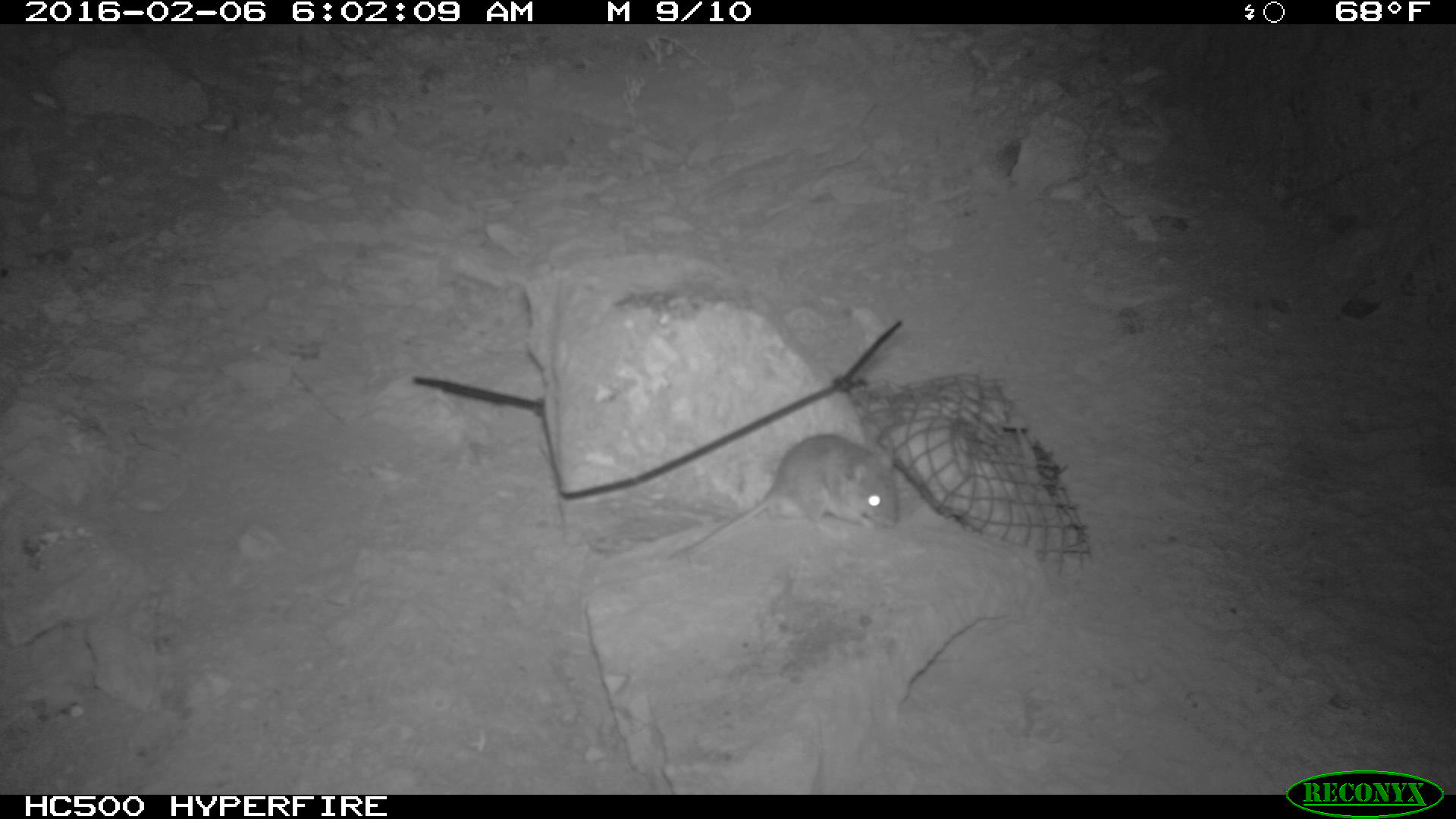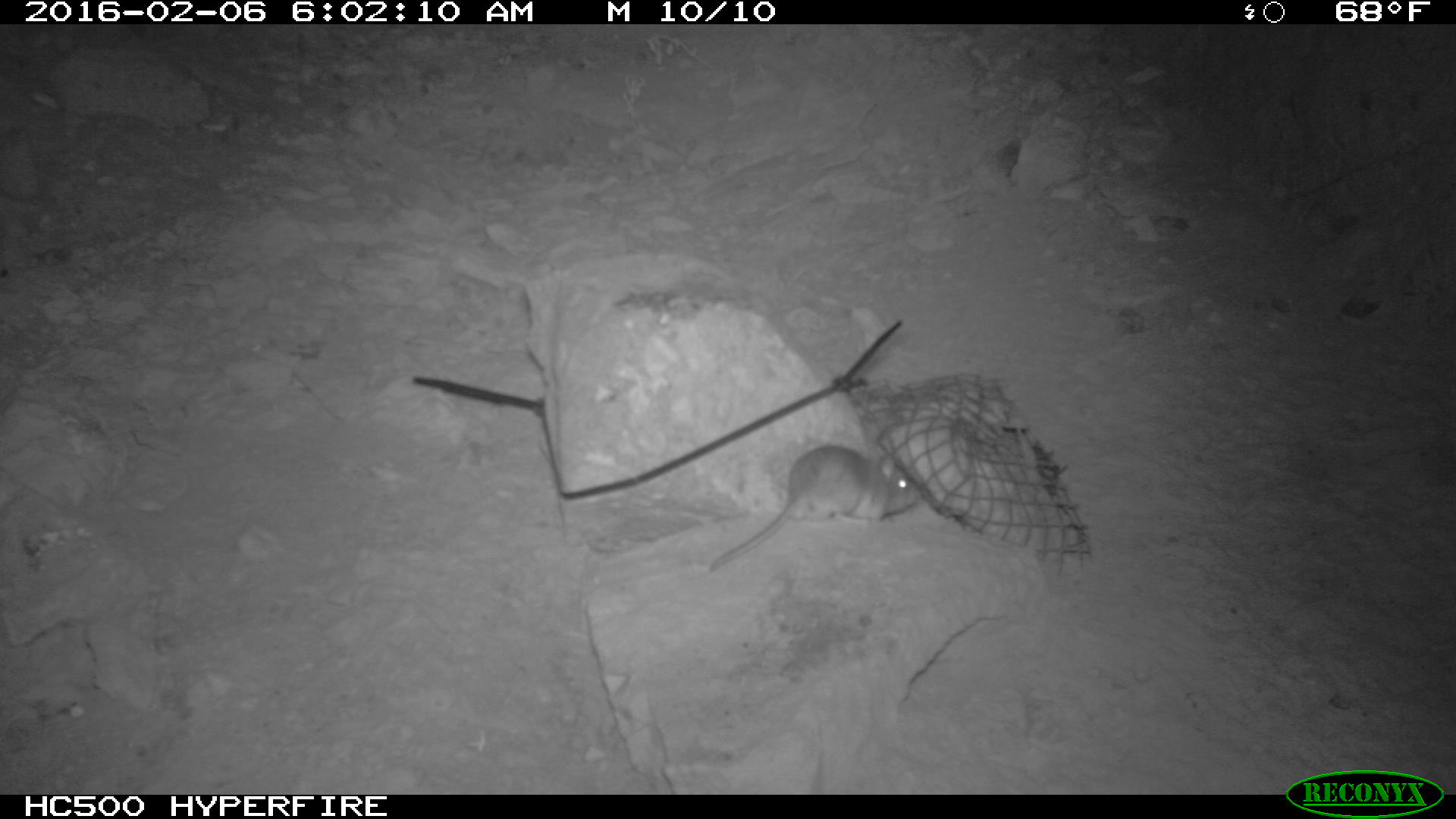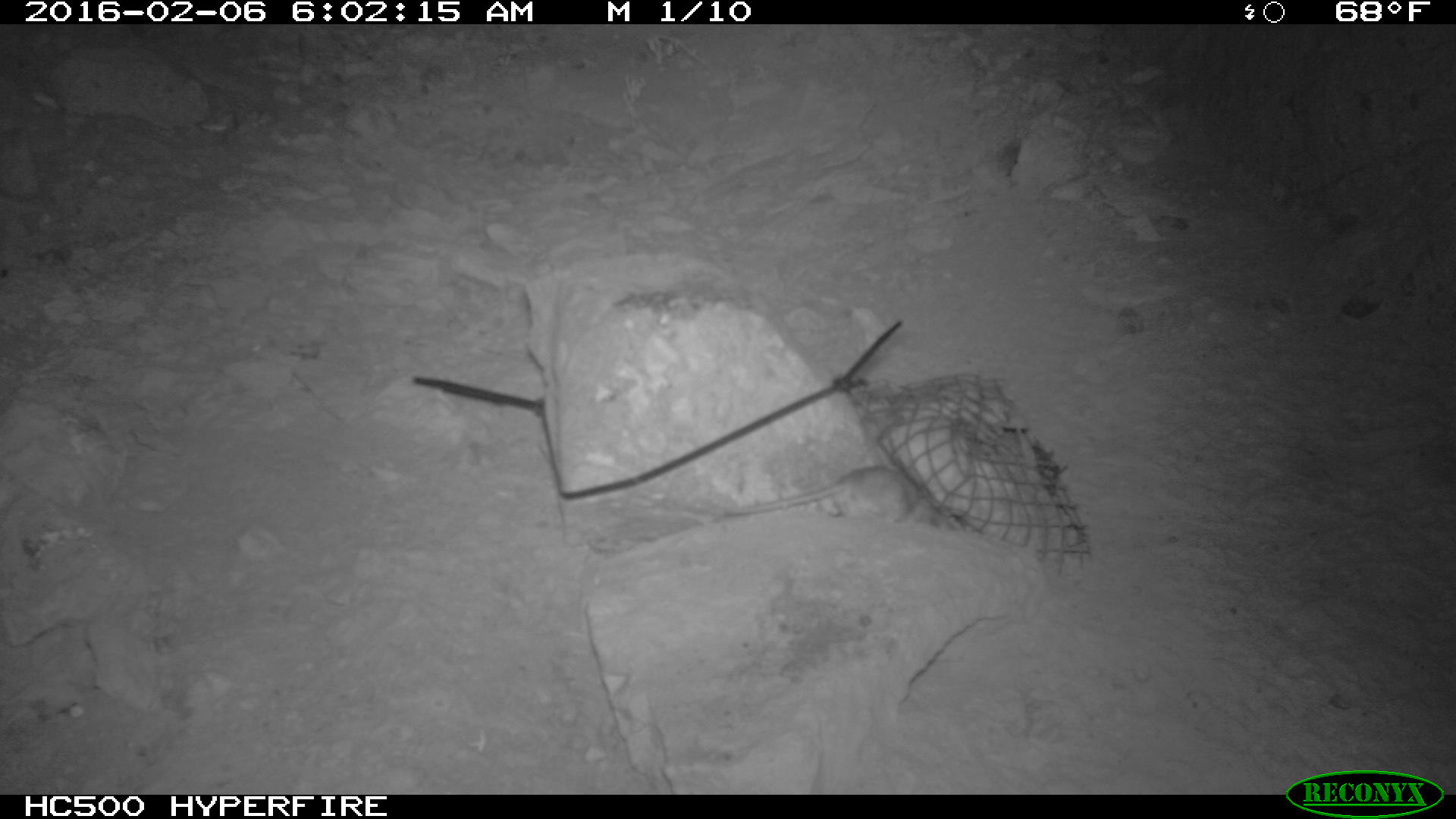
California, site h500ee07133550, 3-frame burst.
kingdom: Animalia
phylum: Chordata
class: Mammalia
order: Rodentia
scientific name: Rodentia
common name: rodent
Rodent (Rodentia).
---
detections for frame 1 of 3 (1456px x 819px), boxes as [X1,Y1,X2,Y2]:
rodent: [672,431,902,554]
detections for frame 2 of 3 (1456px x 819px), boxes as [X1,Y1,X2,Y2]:
rodent: [711,446,917,570]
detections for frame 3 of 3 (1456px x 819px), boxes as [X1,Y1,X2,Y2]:
rodent: [714,466,952,522]